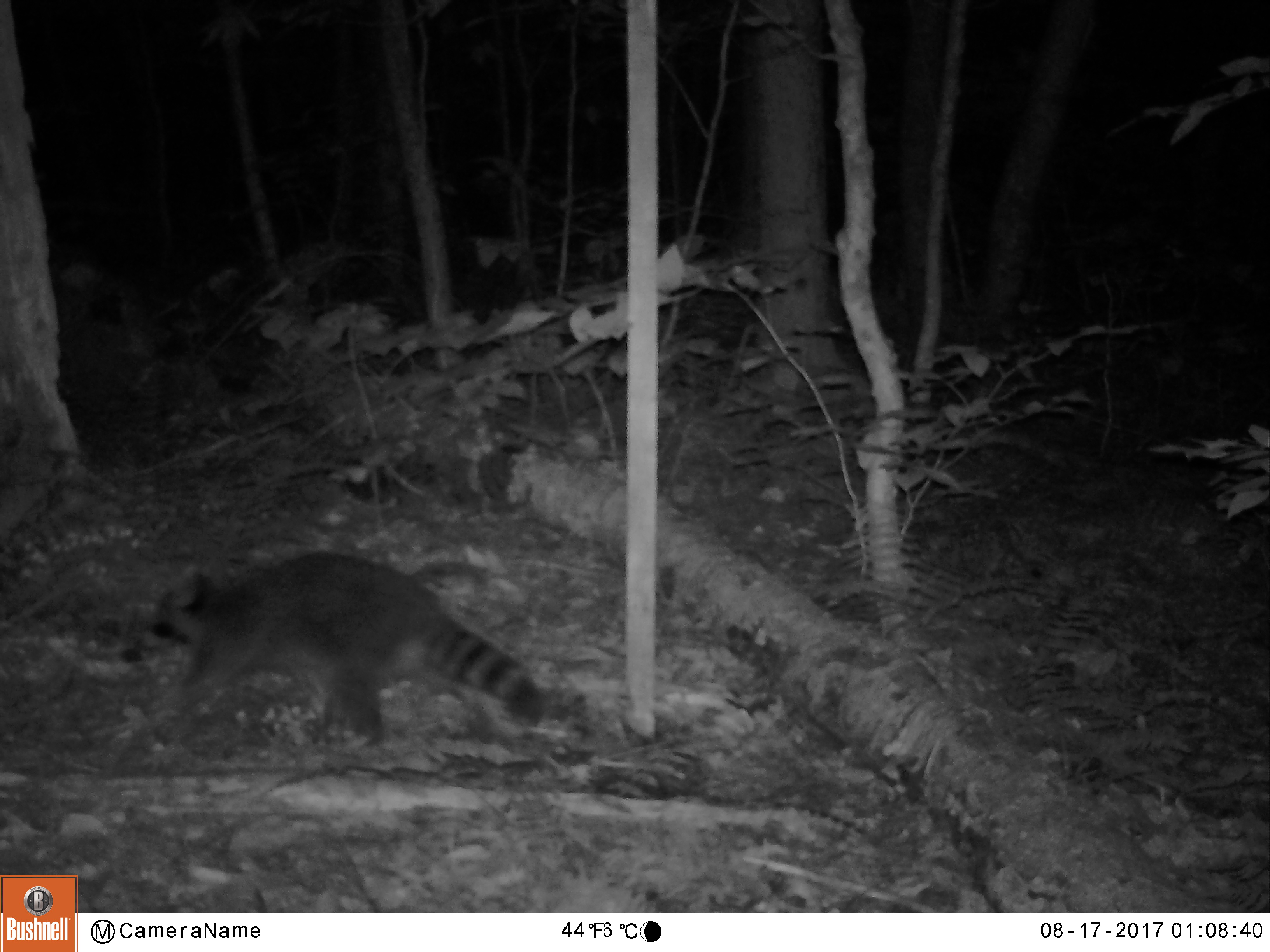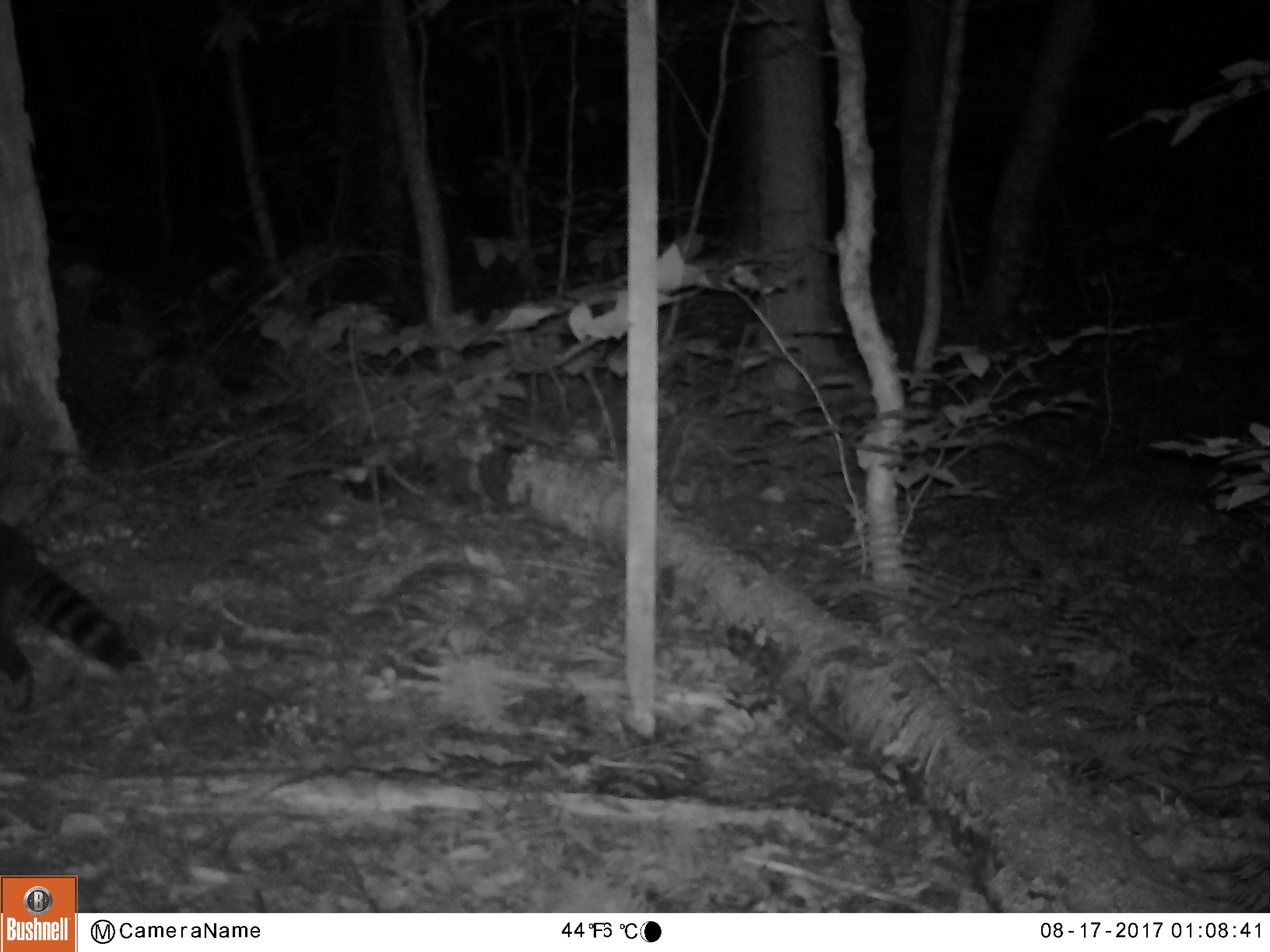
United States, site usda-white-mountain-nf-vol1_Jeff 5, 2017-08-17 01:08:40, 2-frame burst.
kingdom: Animalia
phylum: Chordata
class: Mammalia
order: Carnivora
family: Procyonidae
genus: Procyon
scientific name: Procyon lotor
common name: raccoon